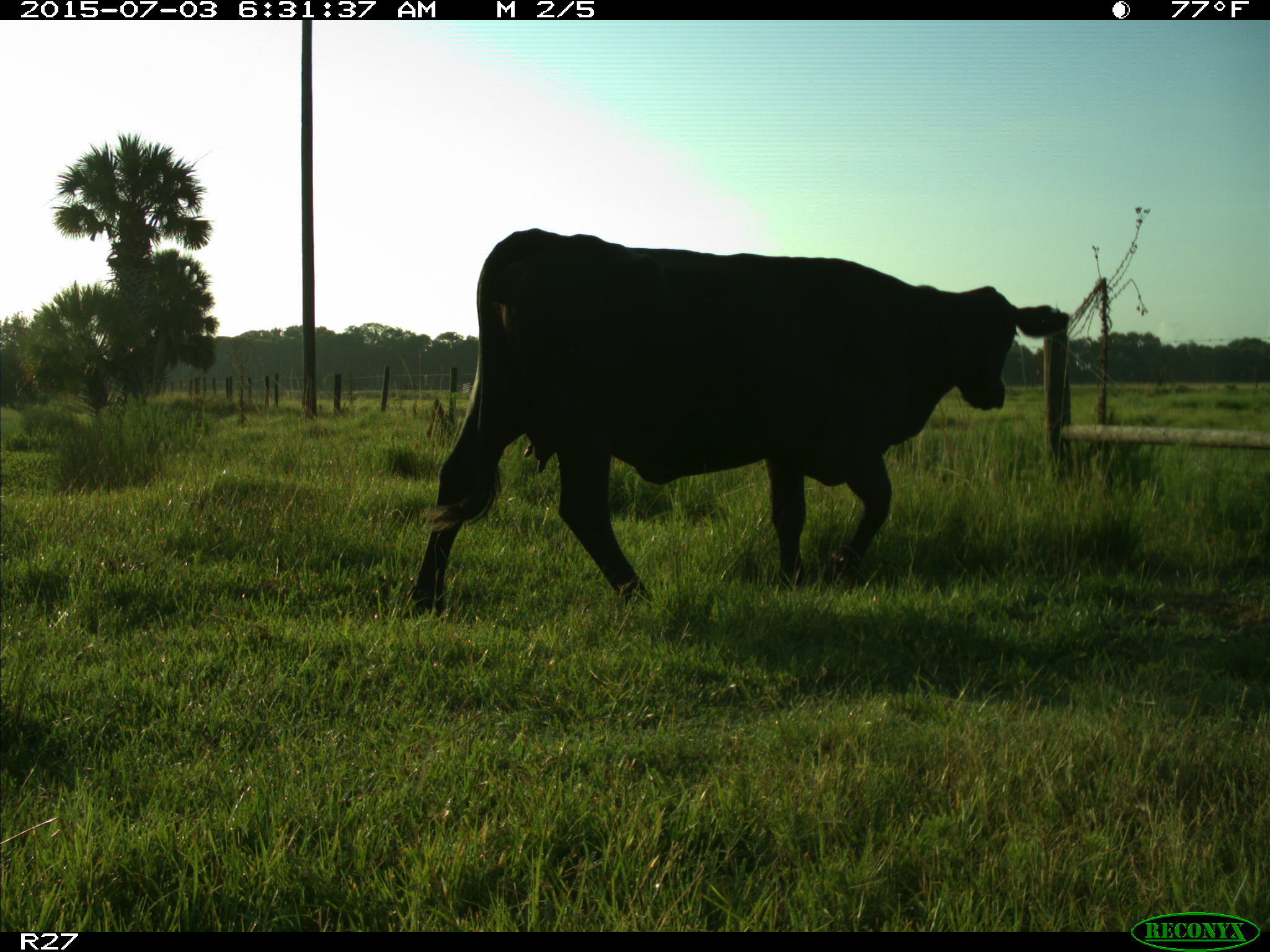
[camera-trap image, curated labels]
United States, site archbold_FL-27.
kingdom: Animalia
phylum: Chordata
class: Mammalia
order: Artiodactyla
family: Bovidae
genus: Bos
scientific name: Bos taurus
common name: domestic cow